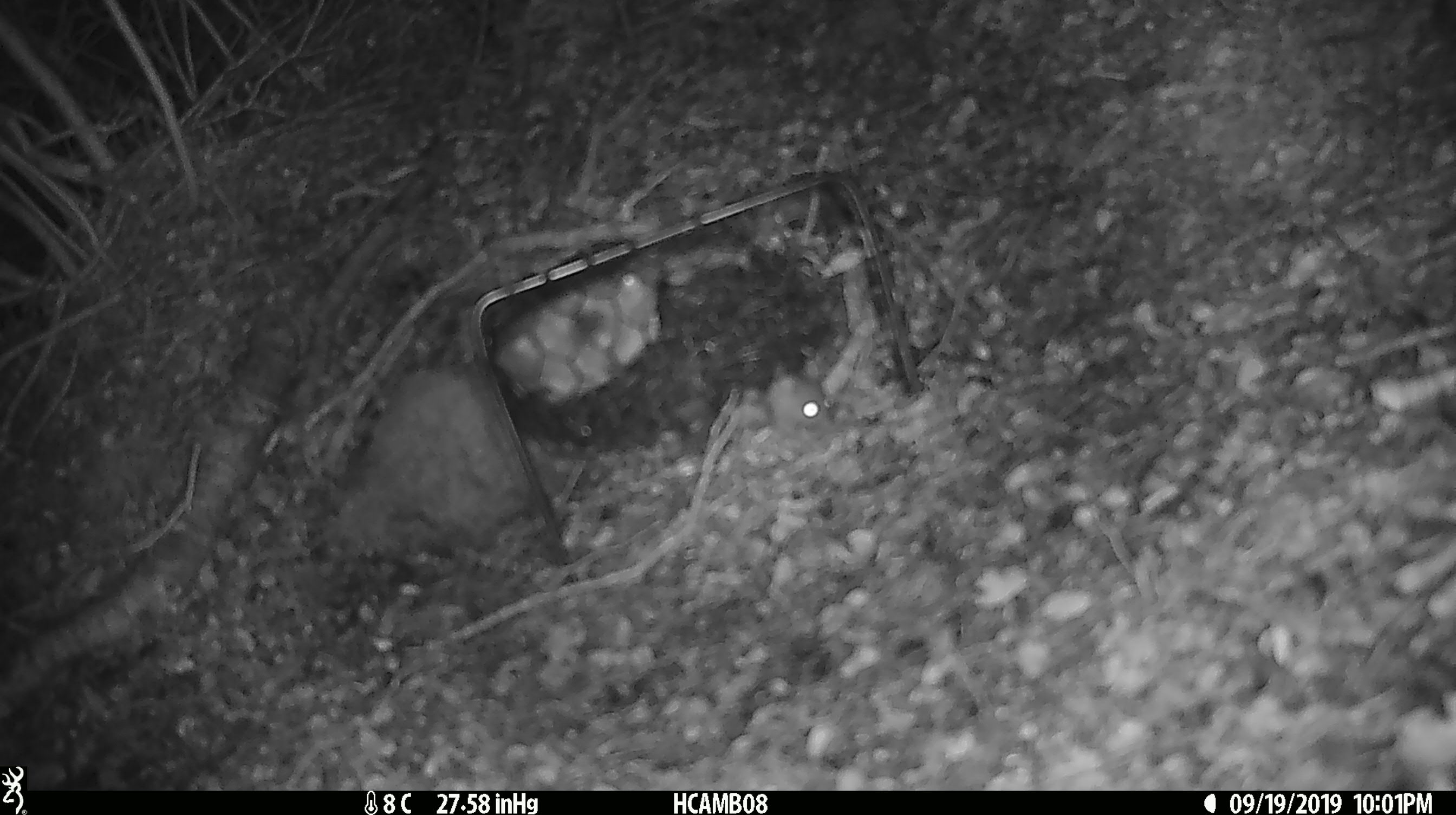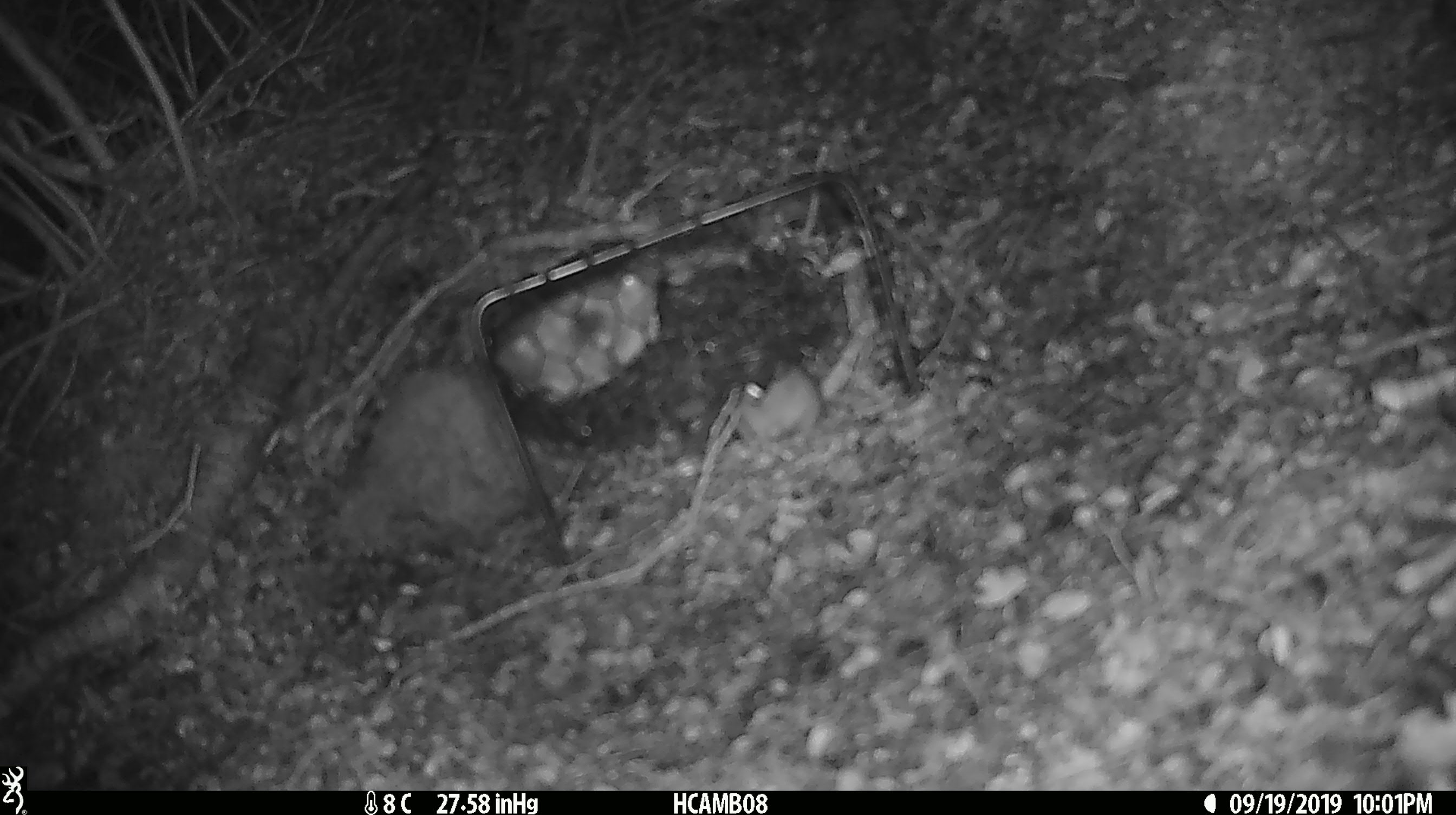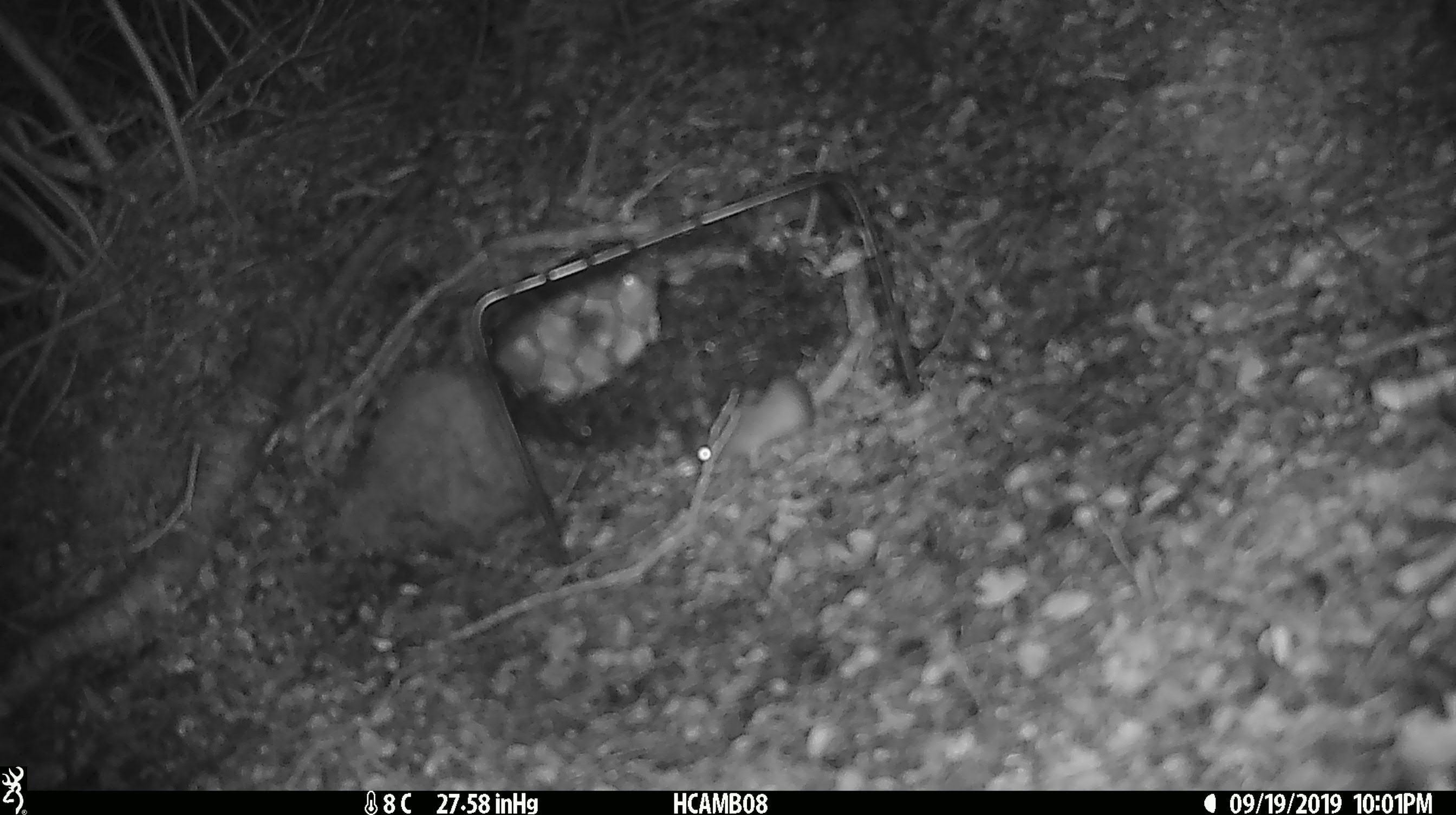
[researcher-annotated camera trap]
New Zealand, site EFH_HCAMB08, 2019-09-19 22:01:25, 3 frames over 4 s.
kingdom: Animalia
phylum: Chordata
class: Mammalia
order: Rodentia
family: Muridae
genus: Mus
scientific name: Mus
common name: mouse